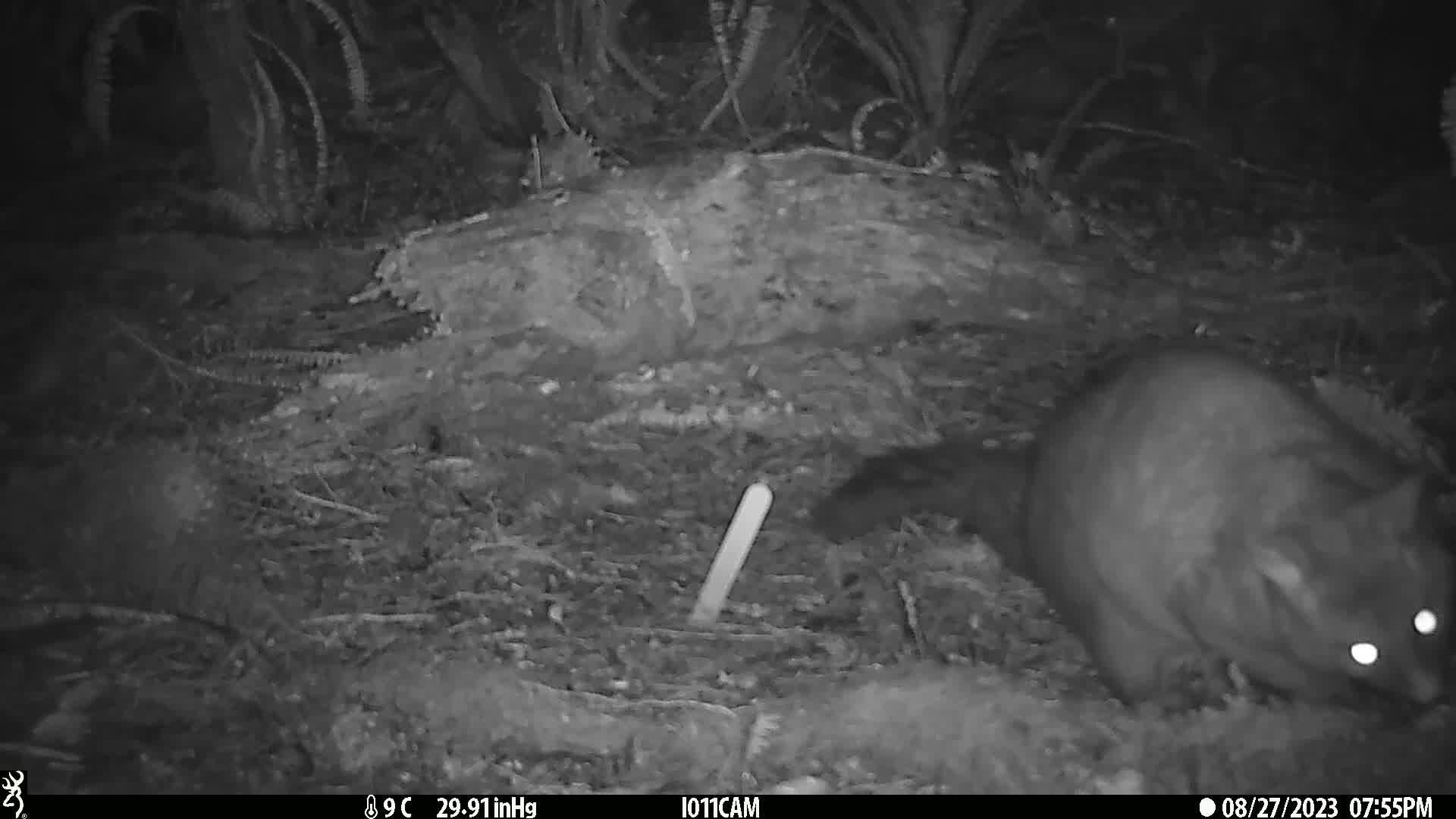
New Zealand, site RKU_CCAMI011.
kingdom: Animalia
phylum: Chordata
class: Mammalia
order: Diprotodontia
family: Phalangeridae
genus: Trichosurus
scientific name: Trichosurus vulpecula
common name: common brushtail possum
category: possum